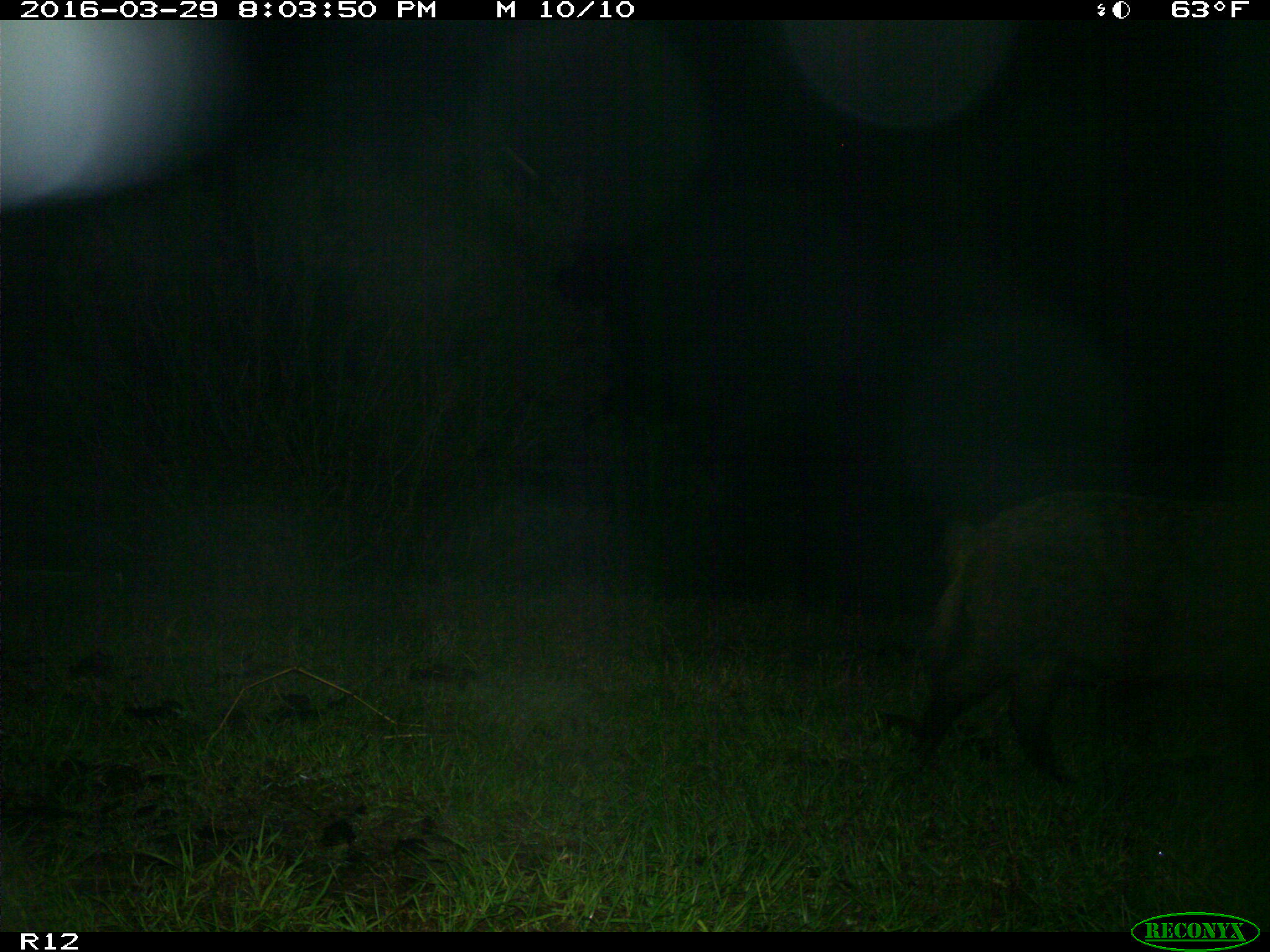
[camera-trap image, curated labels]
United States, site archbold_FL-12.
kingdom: Animalia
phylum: Chordata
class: Mammalia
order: Artiodactyla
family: Suidae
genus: Sus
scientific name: Sus scrofa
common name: wild boar